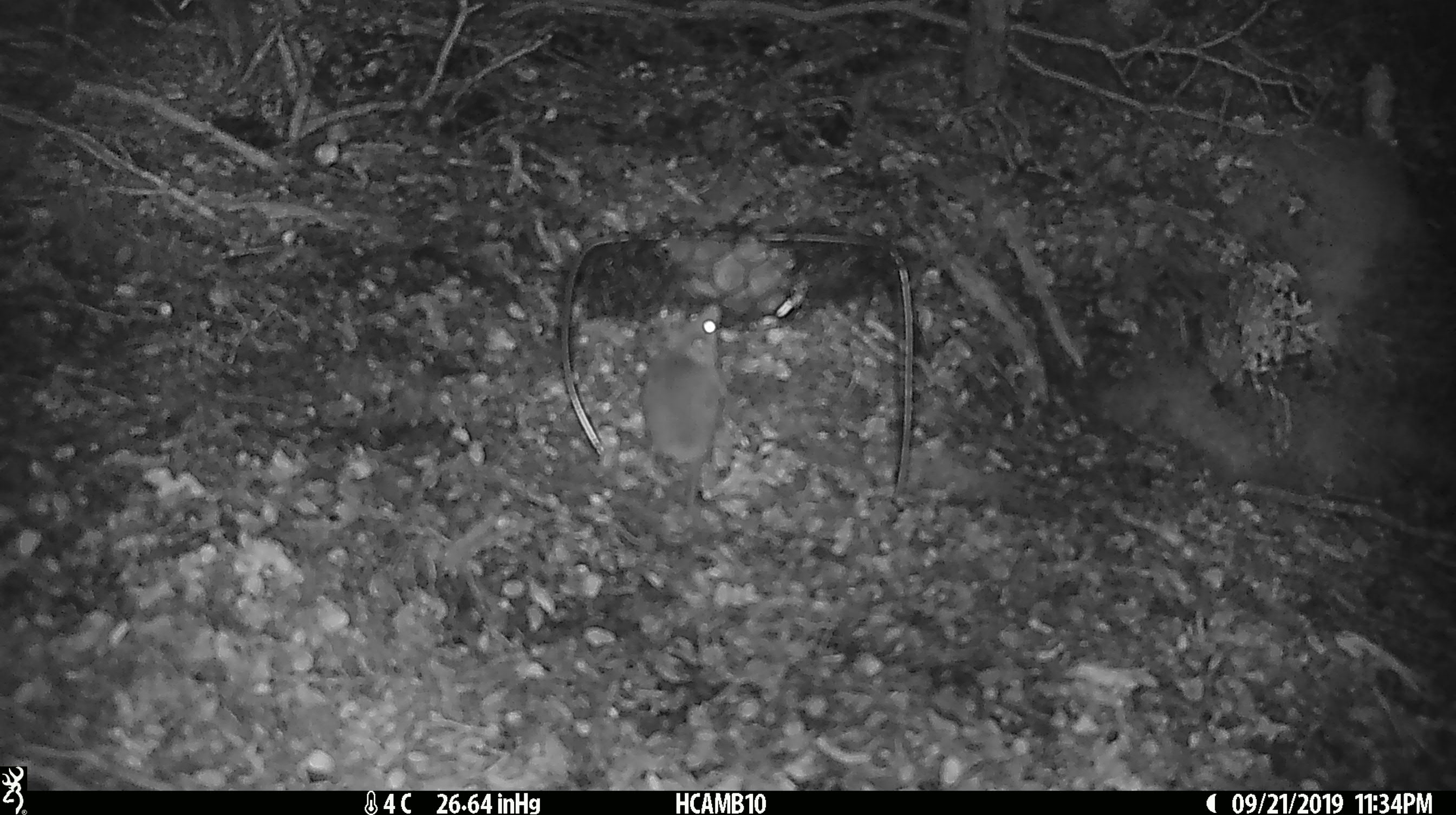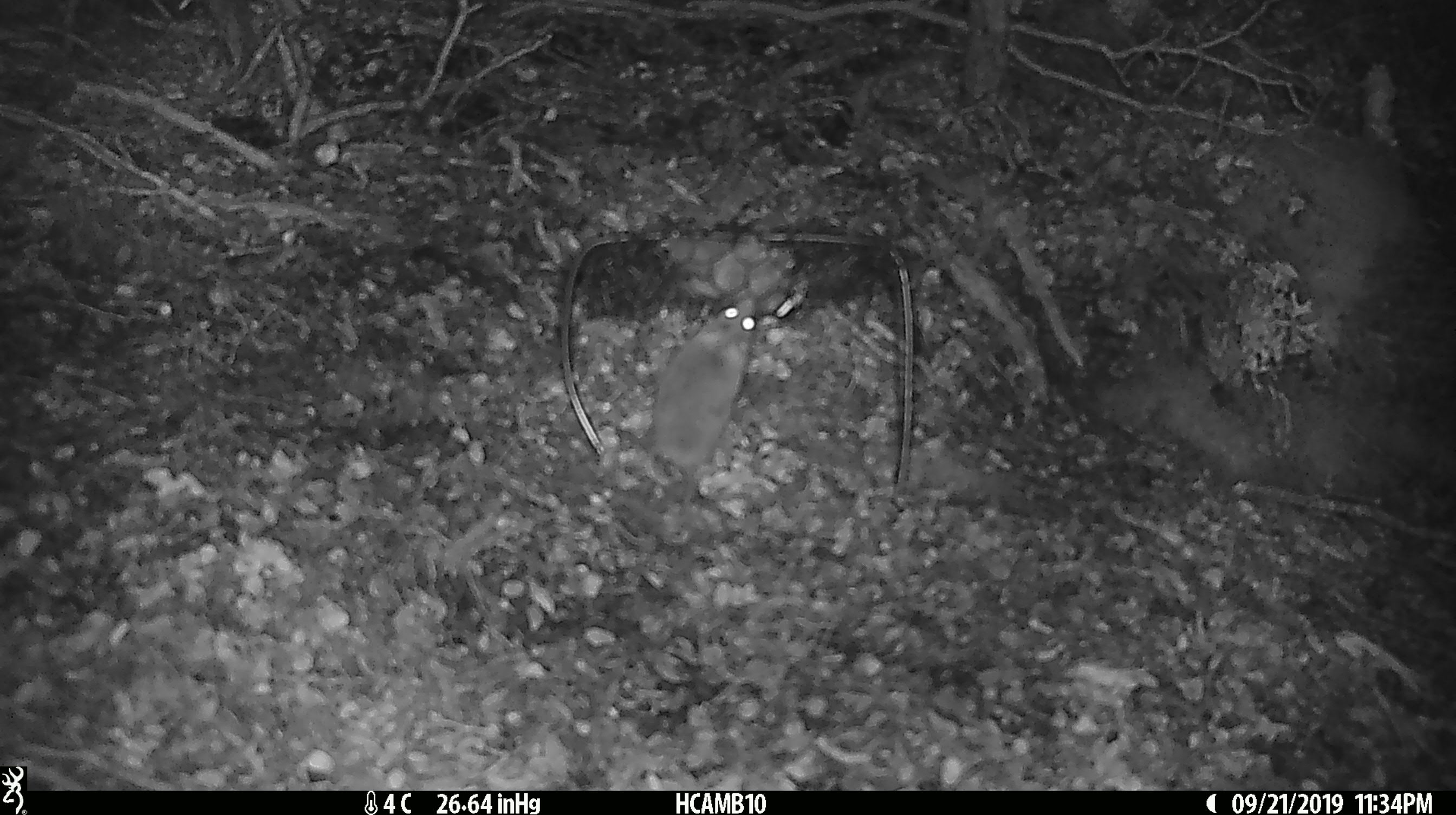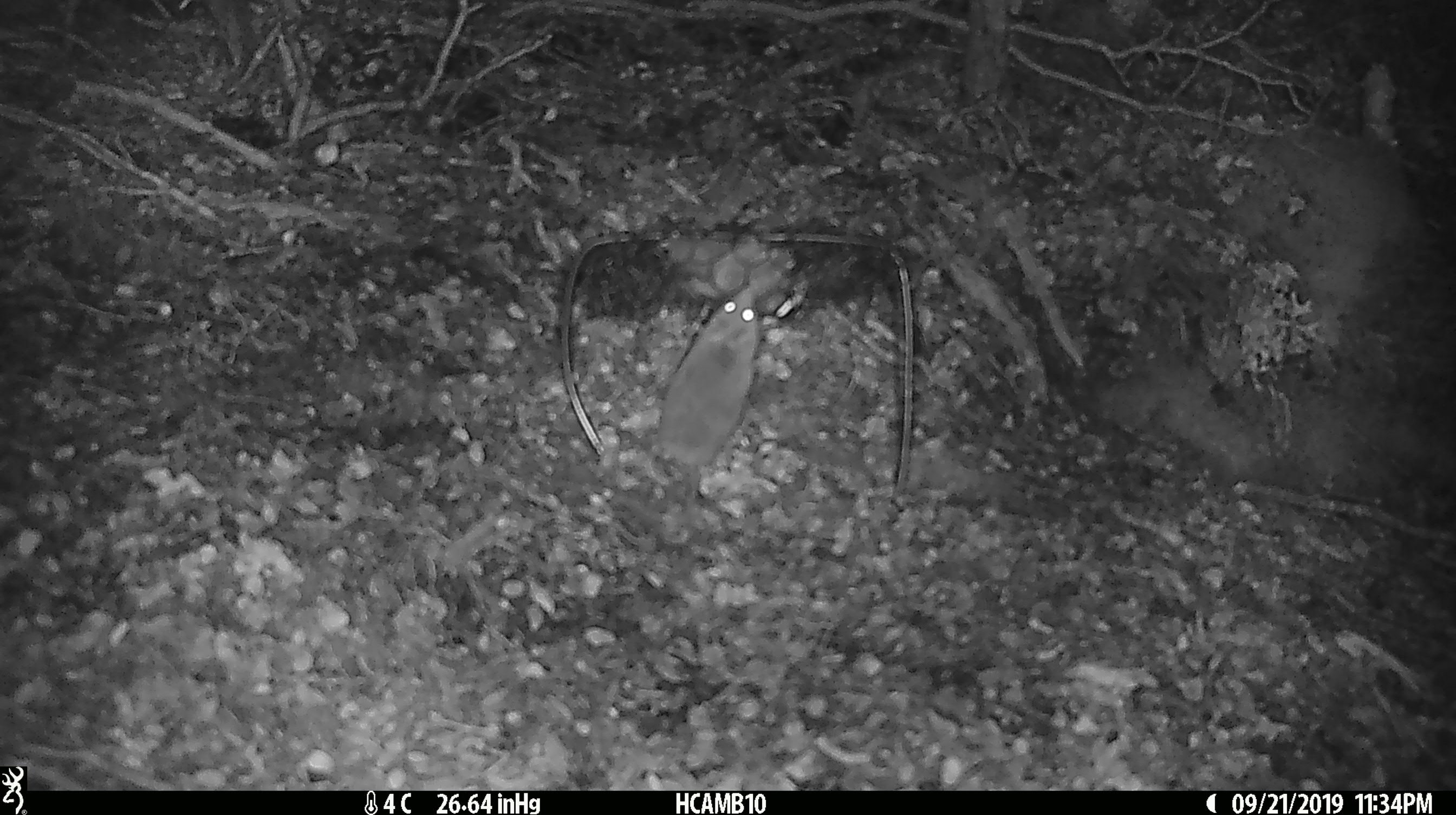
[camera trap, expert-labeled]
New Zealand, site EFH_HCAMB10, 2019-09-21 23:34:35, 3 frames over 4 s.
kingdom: Animalia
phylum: Chordata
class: Mammalia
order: Rodentia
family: Muridae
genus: Mus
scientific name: Mus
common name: mouse